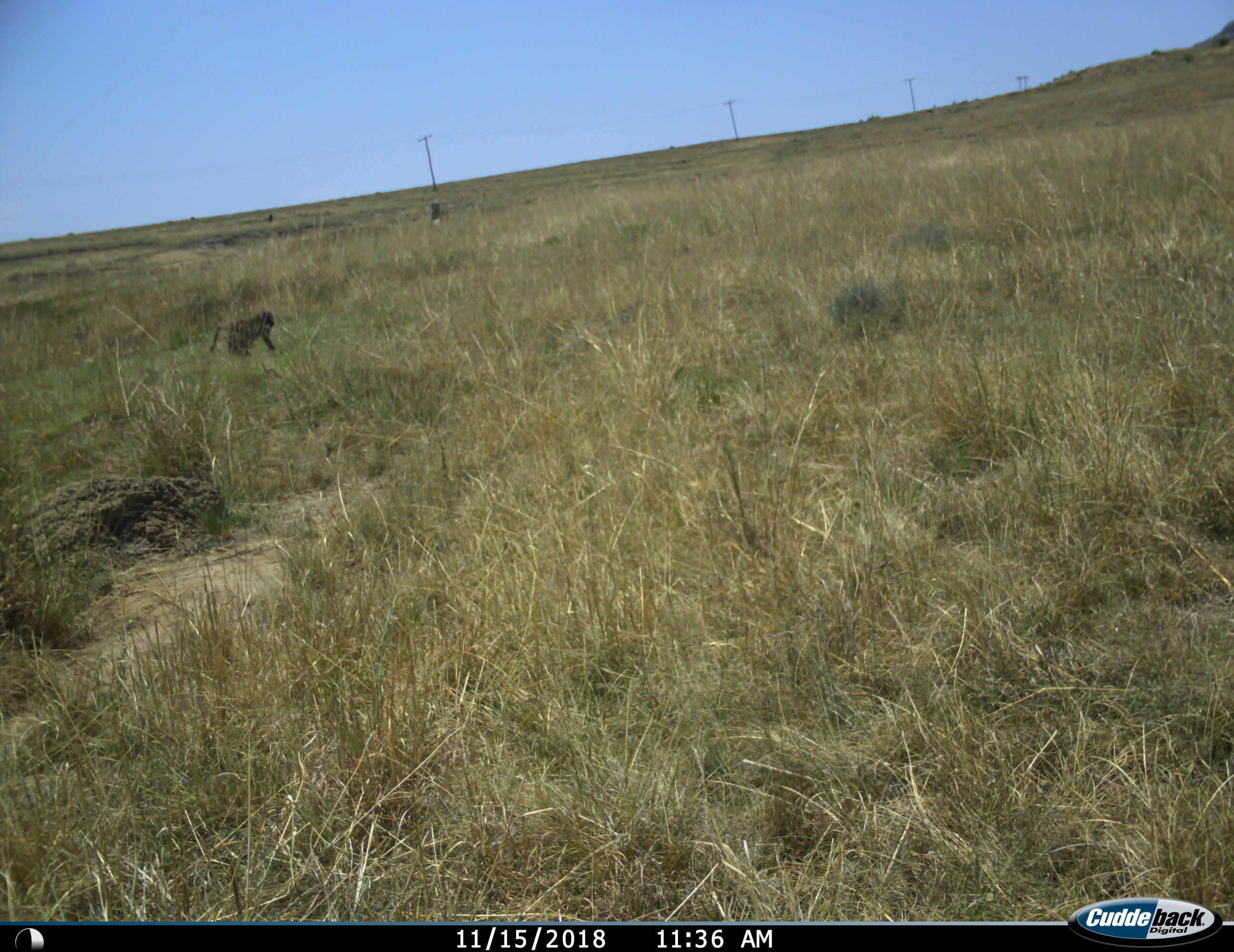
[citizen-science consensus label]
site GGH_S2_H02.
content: unidentified animal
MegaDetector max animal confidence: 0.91